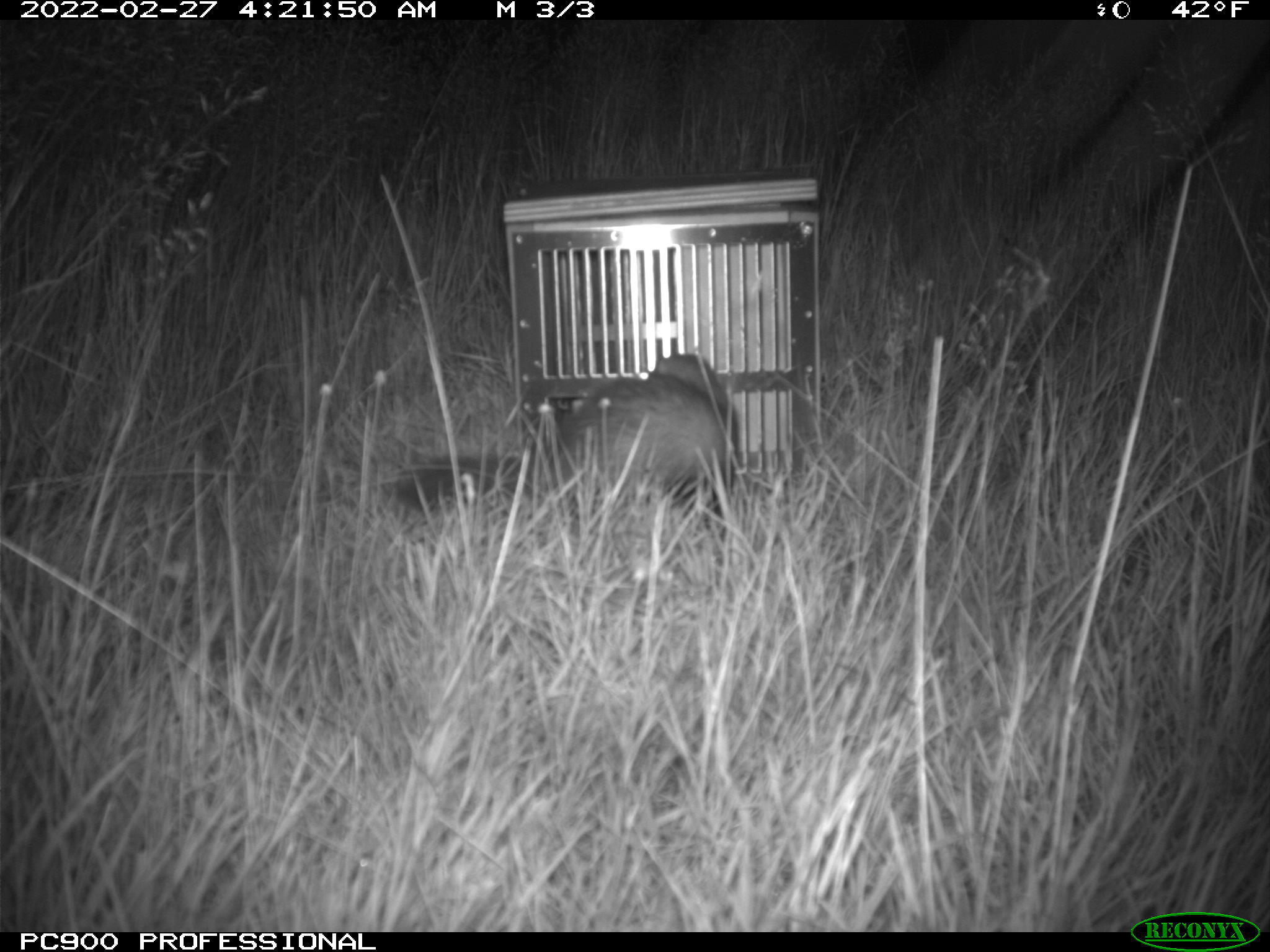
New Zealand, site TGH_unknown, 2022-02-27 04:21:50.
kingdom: Animalia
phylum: Chordata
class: Mammalia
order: Carnivora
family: Mustelidae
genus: Mustela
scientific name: Mustela furo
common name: ferret